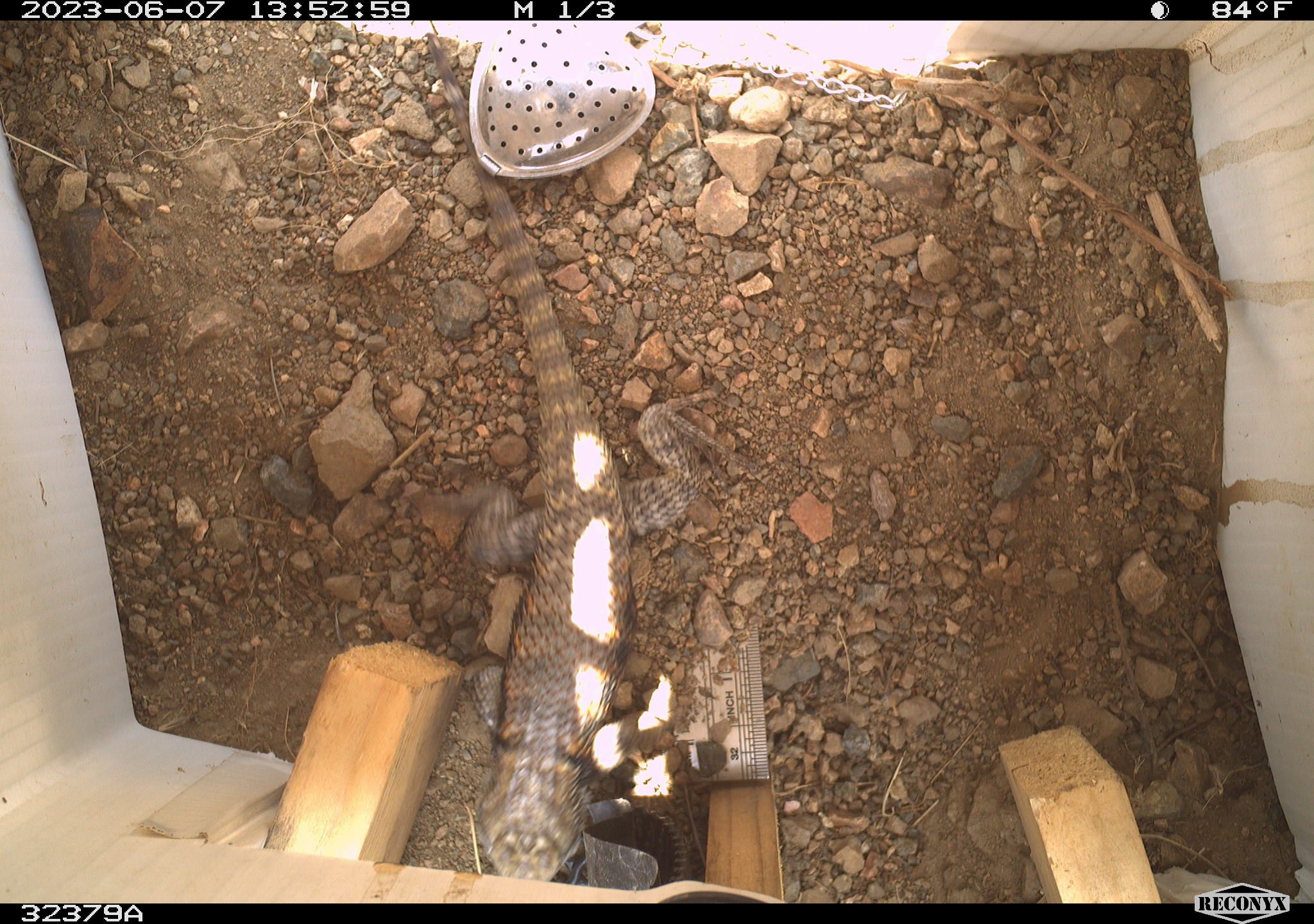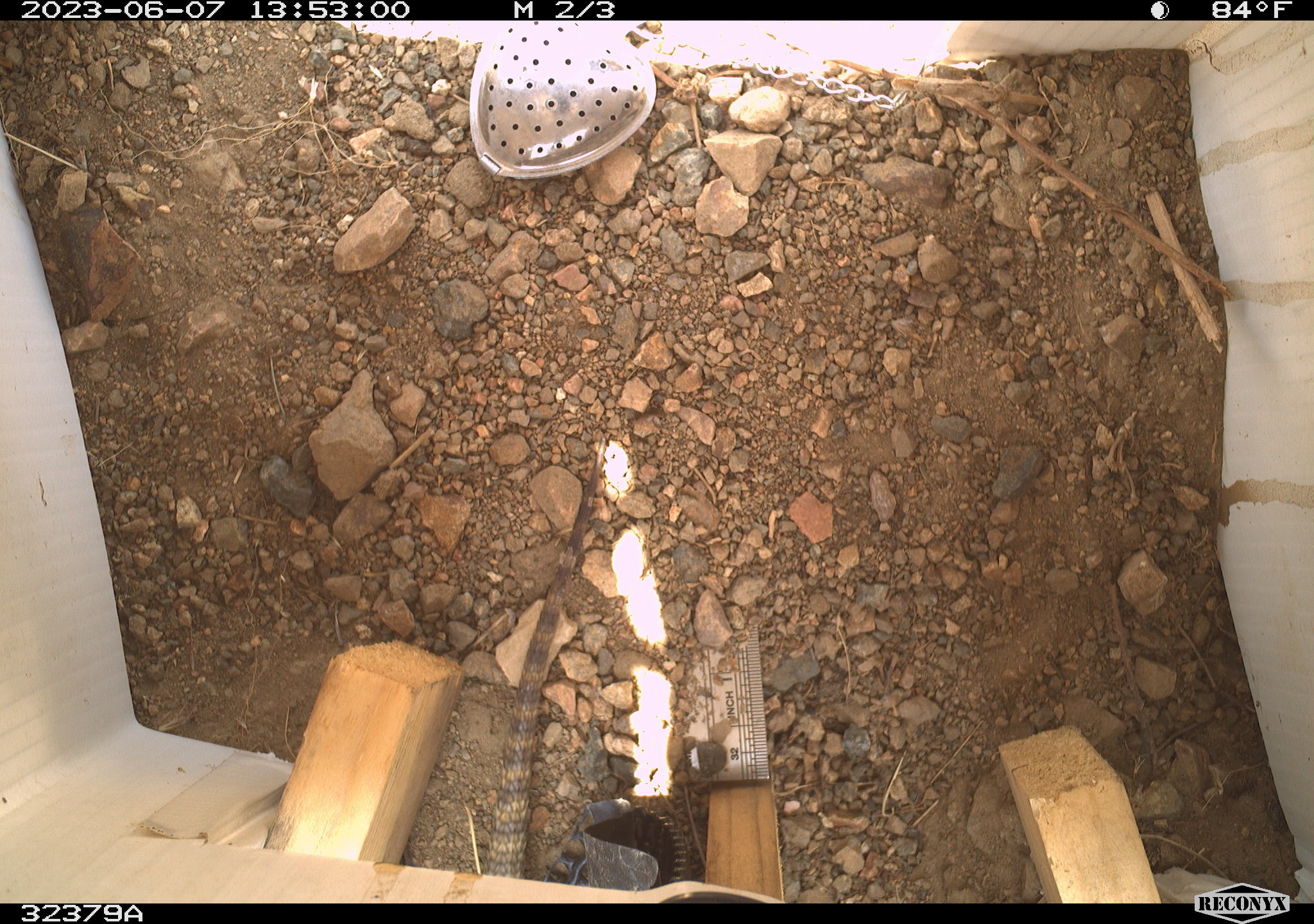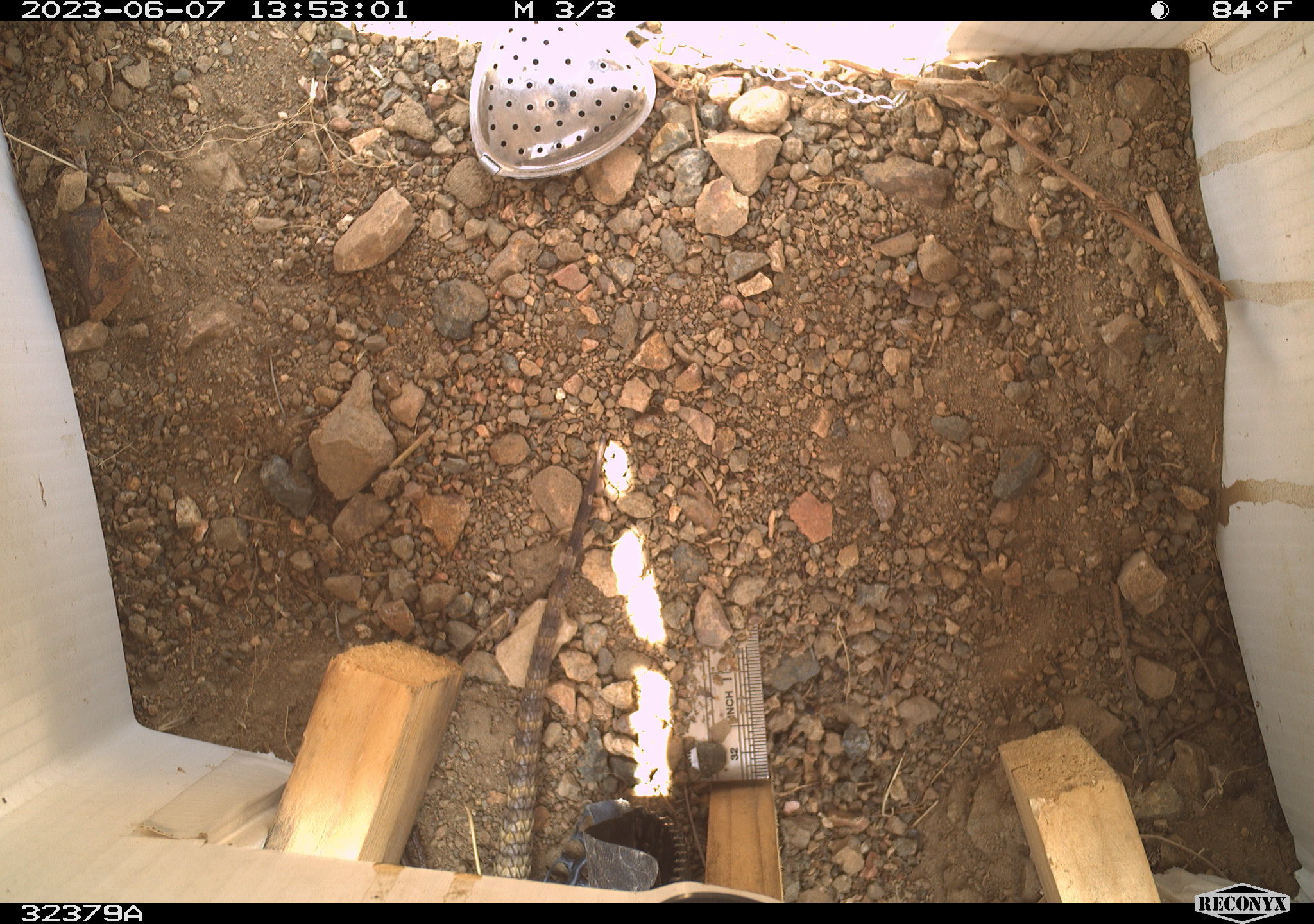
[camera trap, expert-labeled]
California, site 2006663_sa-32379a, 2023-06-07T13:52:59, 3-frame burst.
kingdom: Animalia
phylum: Chordata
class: Reptilia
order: Squamata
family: Phrynosomatidae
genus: Sceloporus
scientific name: Sceloporus uniformis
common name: yellow-backed spiny lizard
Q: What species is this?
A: Yellow-backed spiny lizard (Sceloporus uniformis).